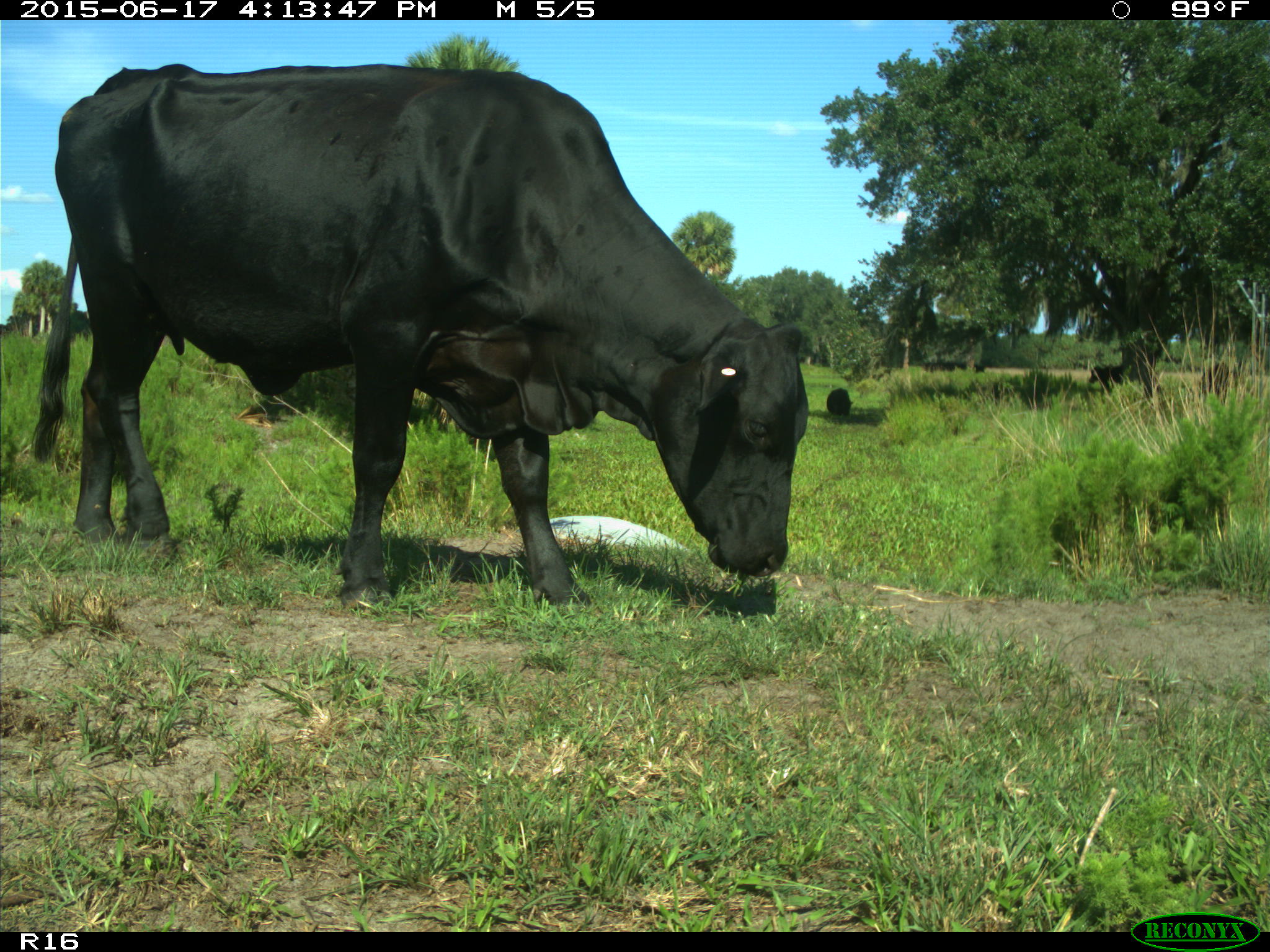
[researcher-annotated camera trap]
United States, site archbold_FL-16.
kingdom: Animalia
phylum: Chordata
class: Mammalia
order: Artiodactyla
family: Bovidae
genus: Bos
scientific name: Bos taurus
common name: domestic cow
Bos taurus (domestic cow).